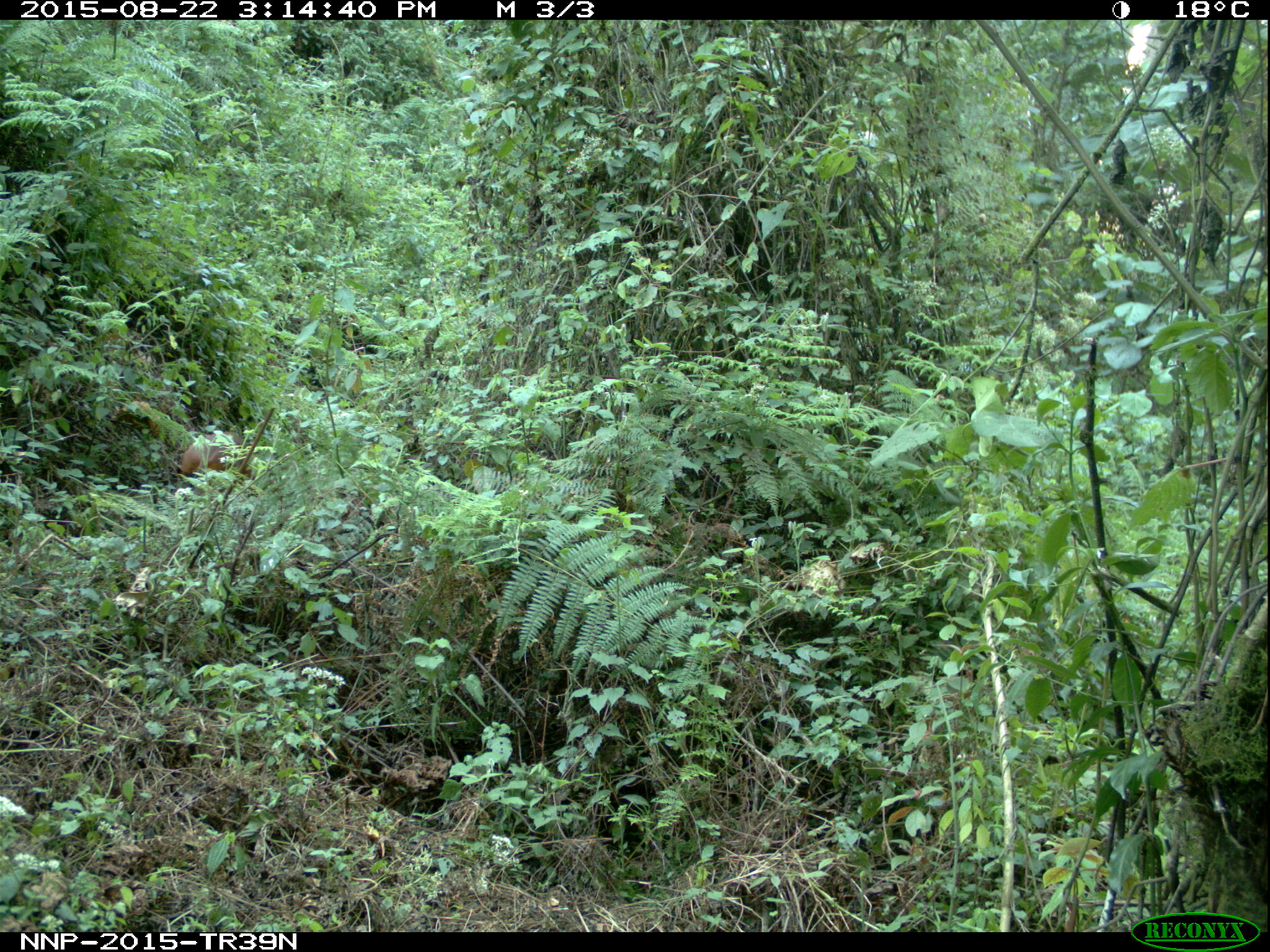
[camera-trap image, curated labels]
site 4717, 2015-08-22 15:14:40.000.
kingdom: Animalia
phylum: Chordata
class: Mammalia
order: Artiodactyla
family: Bovidae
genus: Cephalophus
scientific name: Cephalophus nigrifrons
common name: black-fronted duiker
Cephalophus nigrifrons (black-fronted duiker), count 1.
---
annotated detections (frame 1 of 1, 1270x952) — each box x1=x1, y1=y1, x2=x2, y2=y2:
cephalophus nigrifrons: x1=179, y1=431, x2=256, y2=478